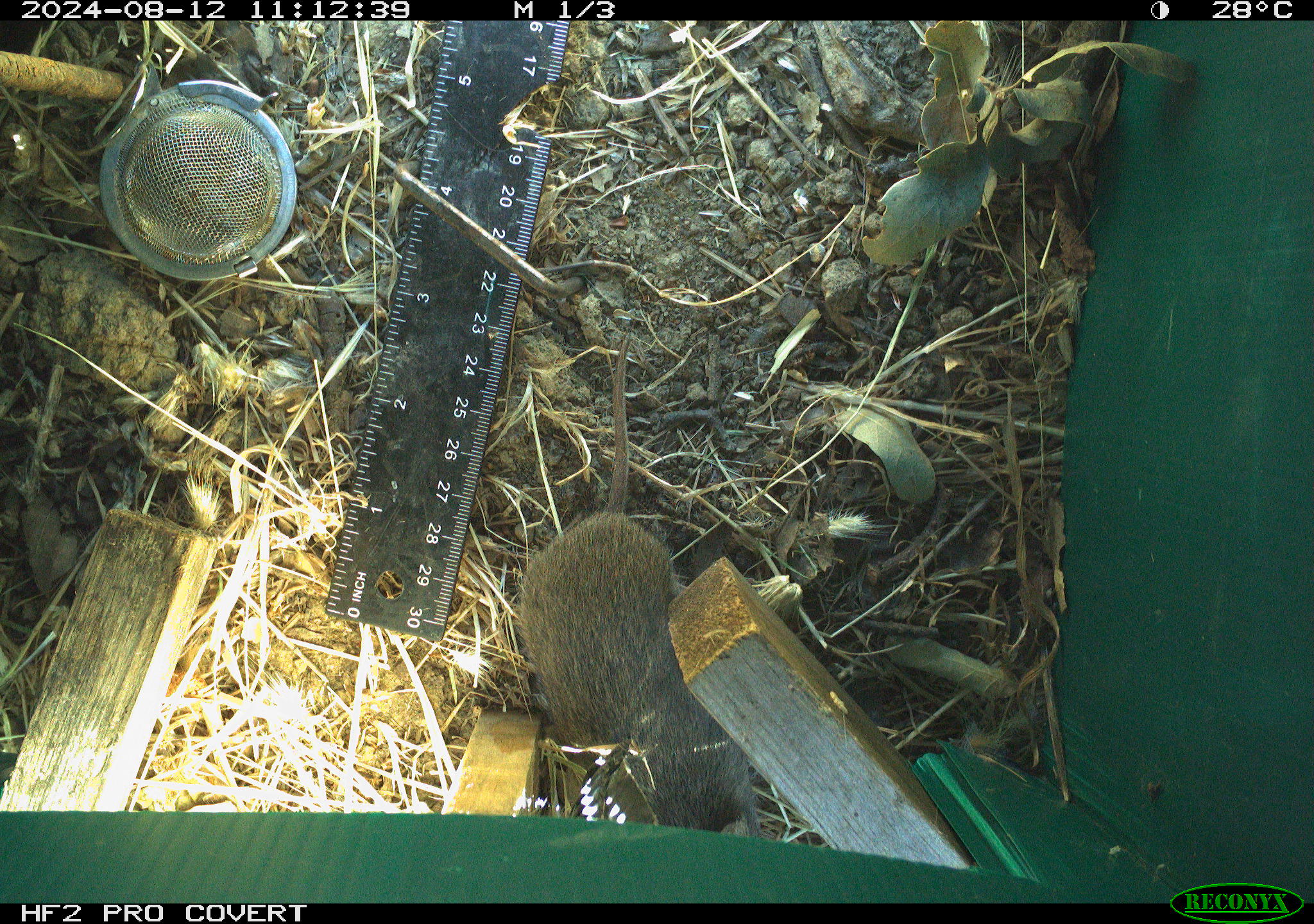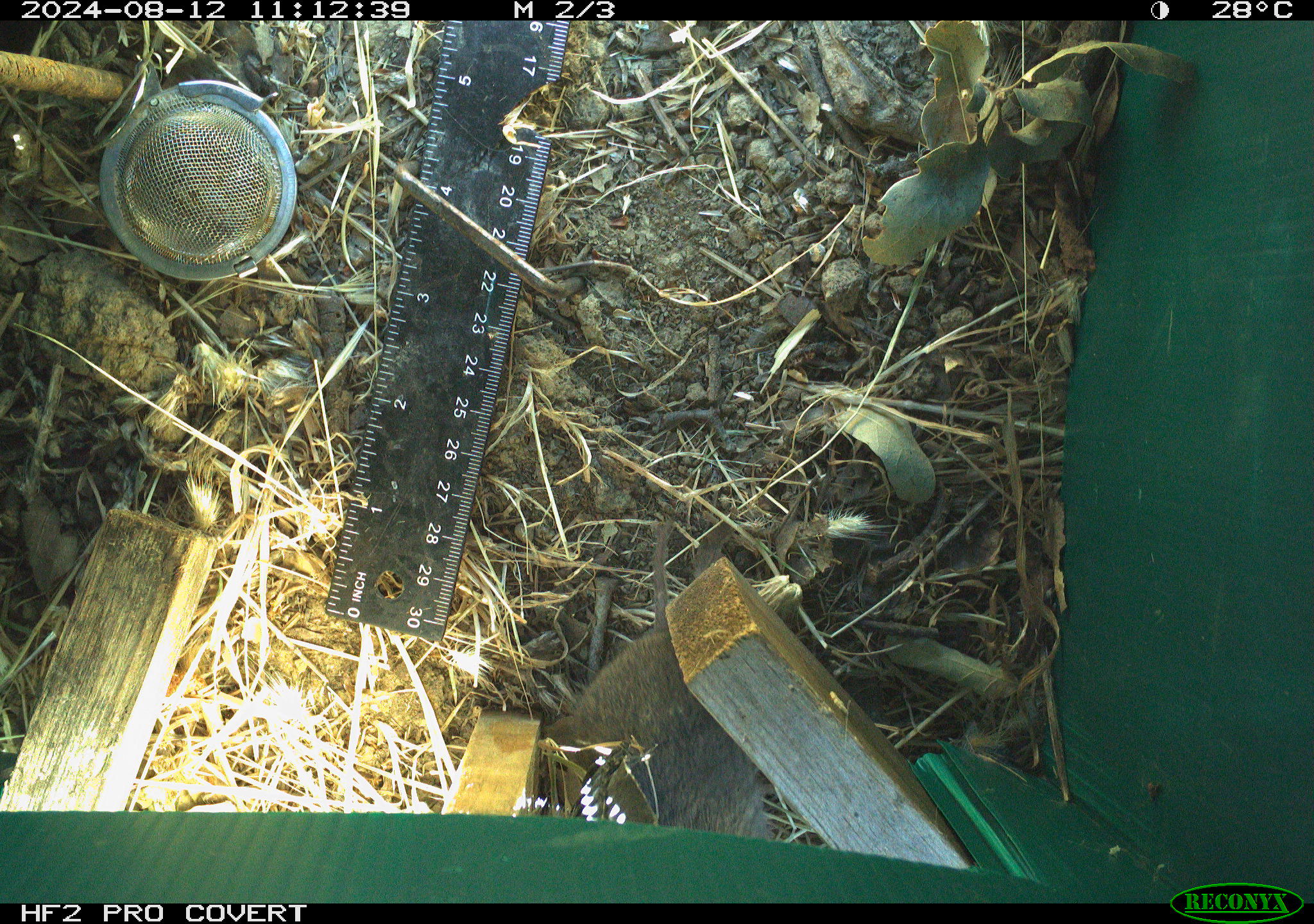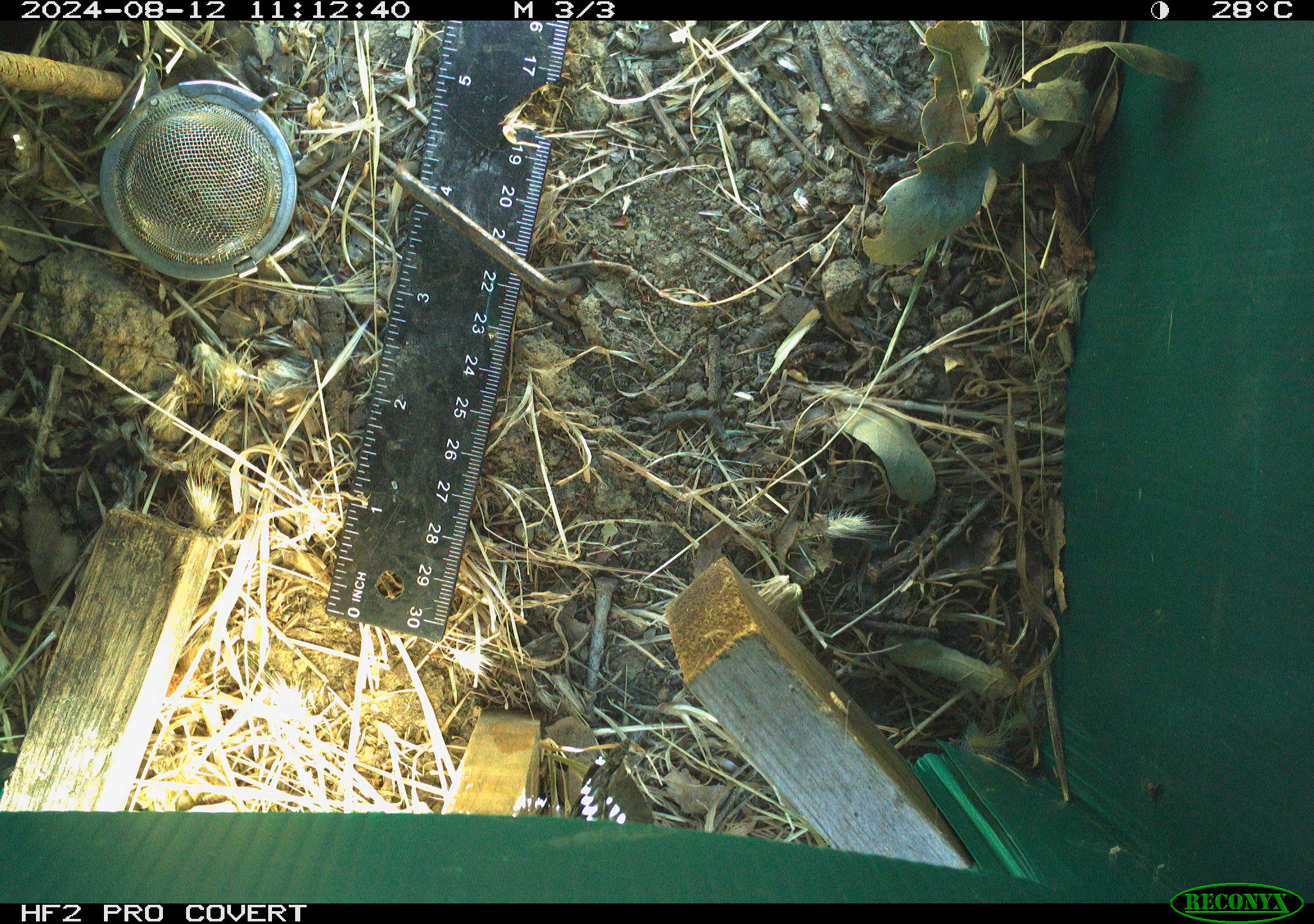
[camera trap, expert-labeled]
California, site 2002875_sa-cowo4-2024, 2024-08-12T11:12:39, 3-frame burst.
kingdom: Animalia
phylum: Chordata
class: Mammalia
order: Rodentia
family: Cricetidae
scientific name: Arvicolinae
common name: voles, lemmings, and muskrats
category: arvicolinae subfamily